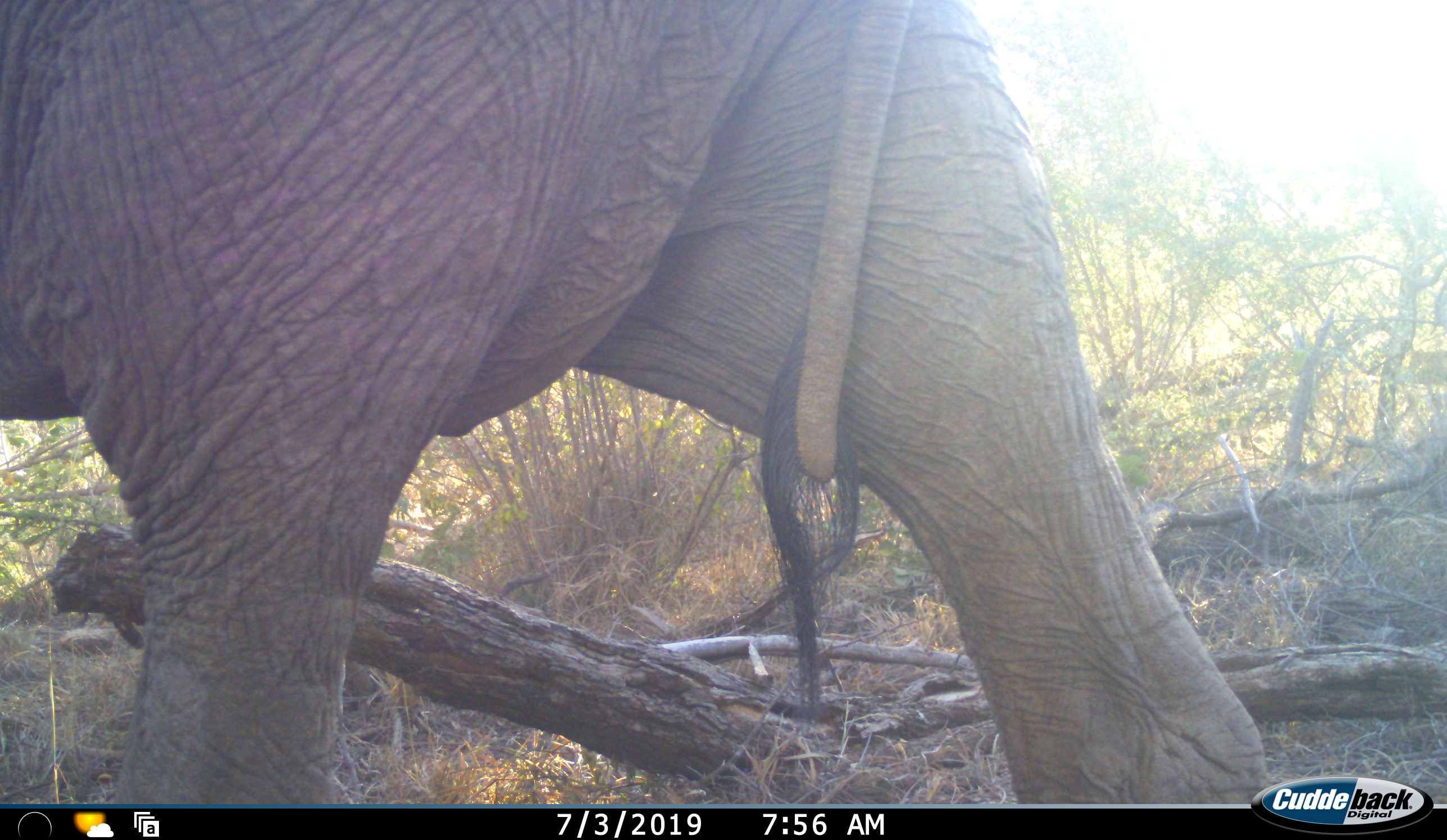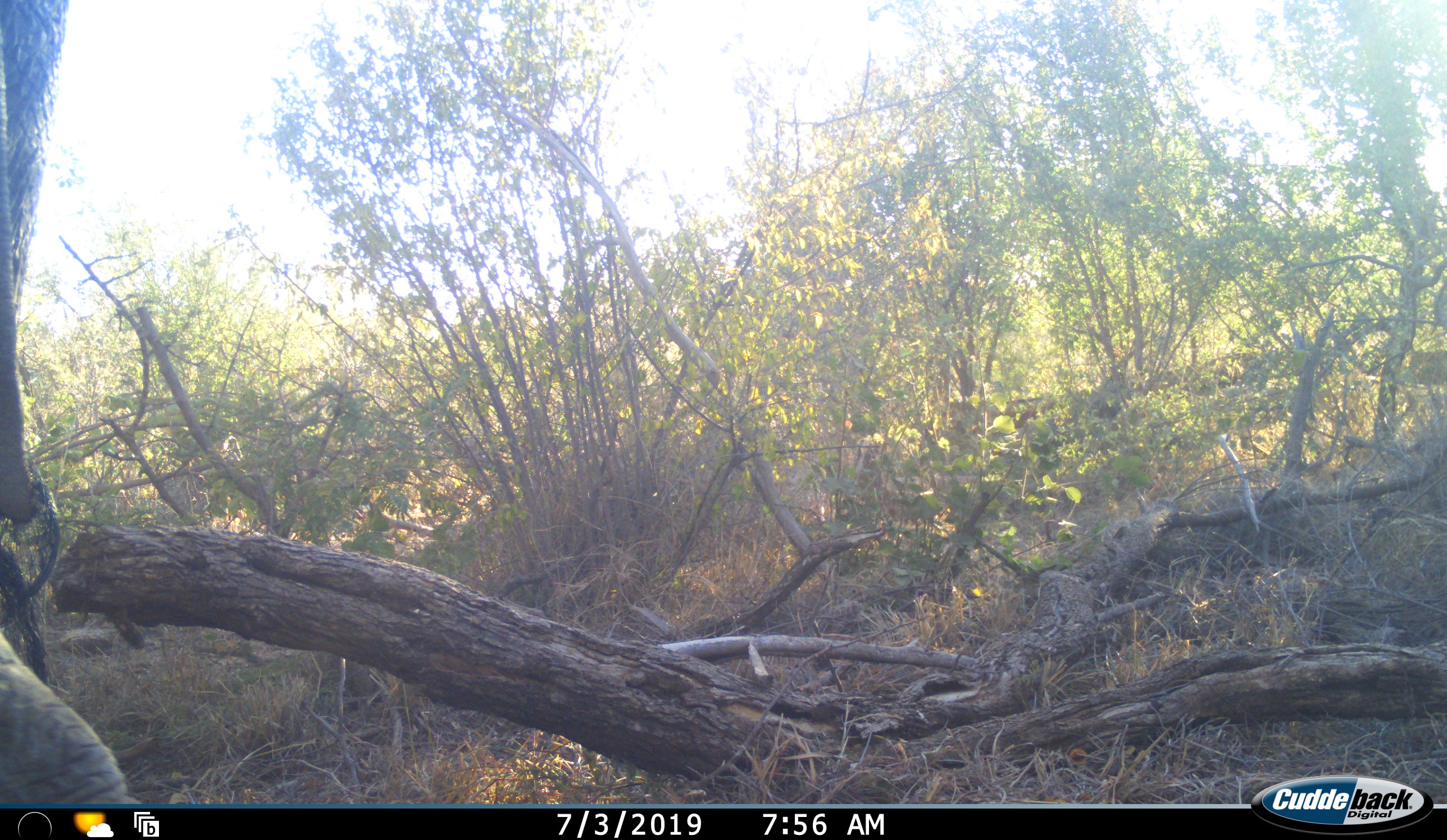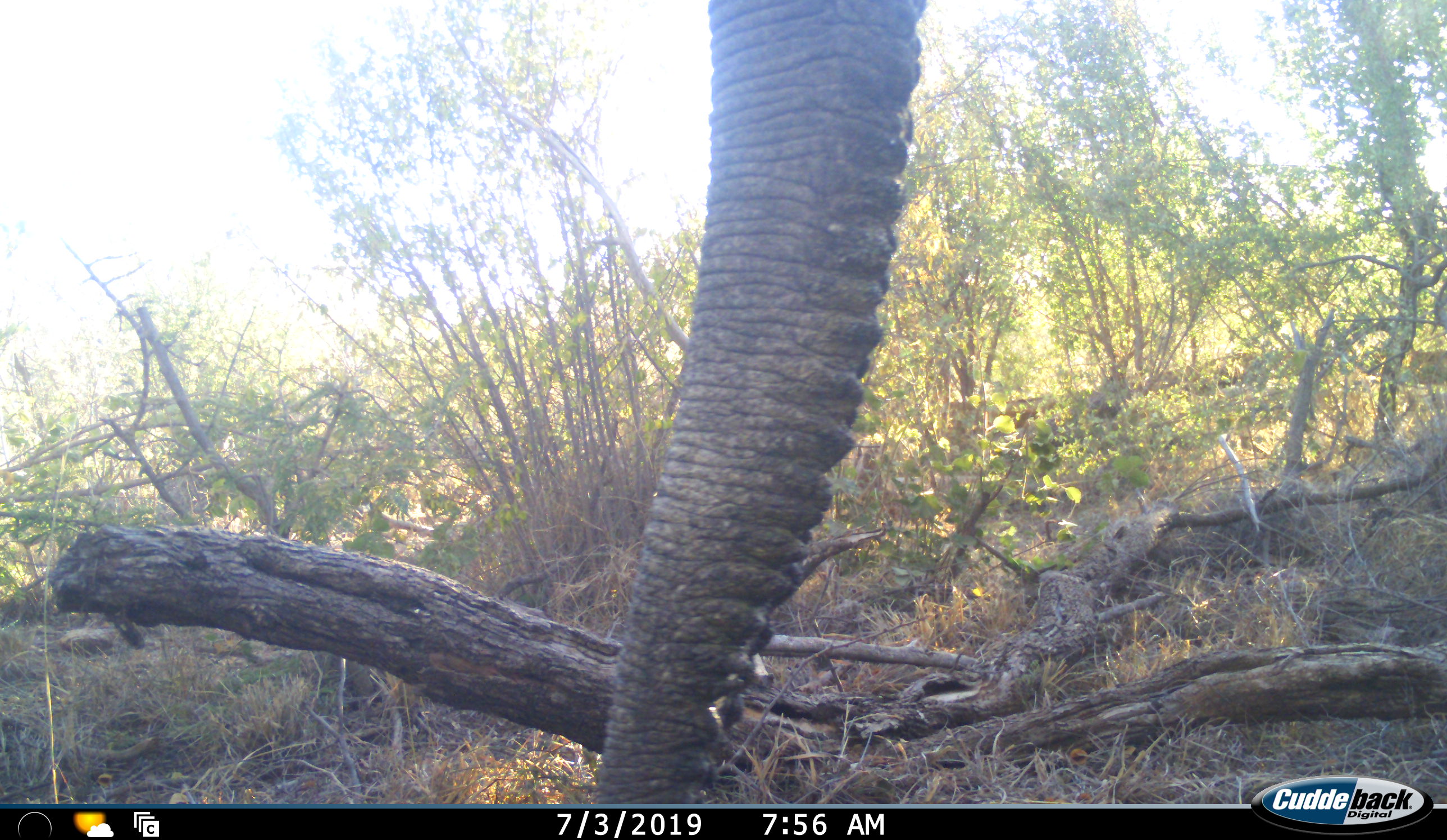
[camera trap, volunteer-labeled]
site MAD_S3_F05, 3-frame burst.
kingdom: Animalia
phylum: Chordata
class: Mammalia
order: Proboscidea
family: Elephantidae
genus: Loxodonta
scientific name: Loxodonta africana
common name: african bush elephant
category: elephant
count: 2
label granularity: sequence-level